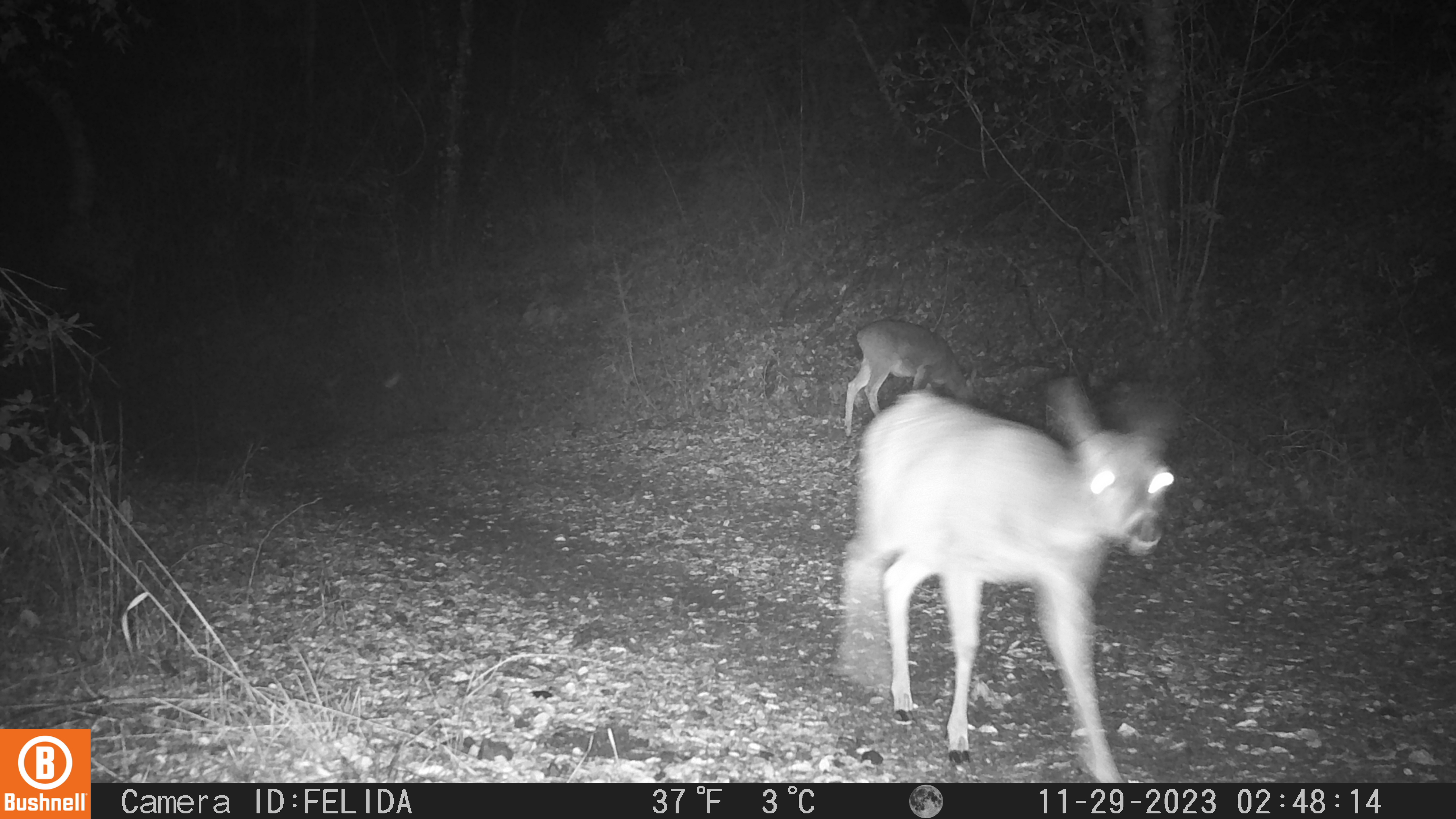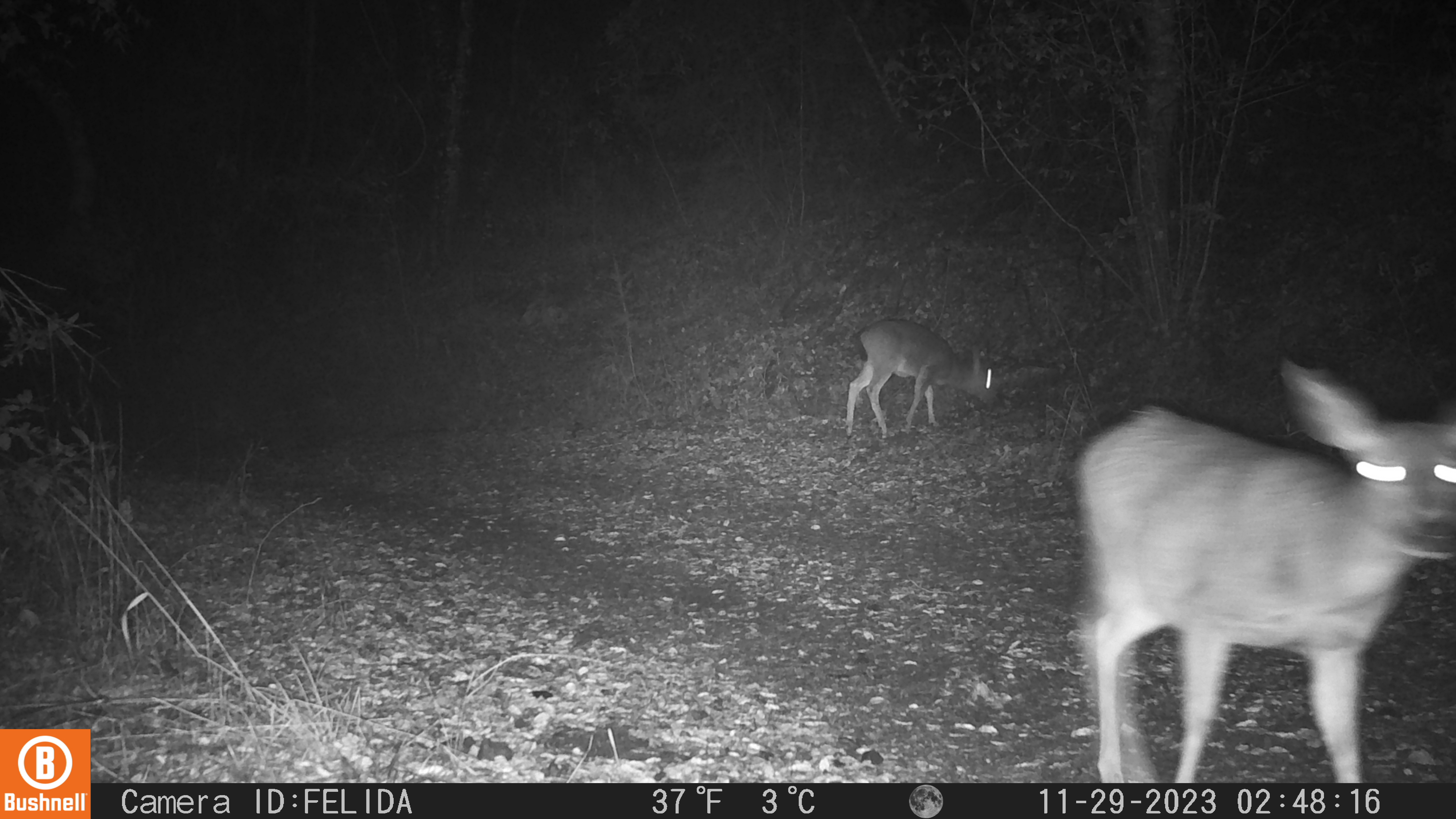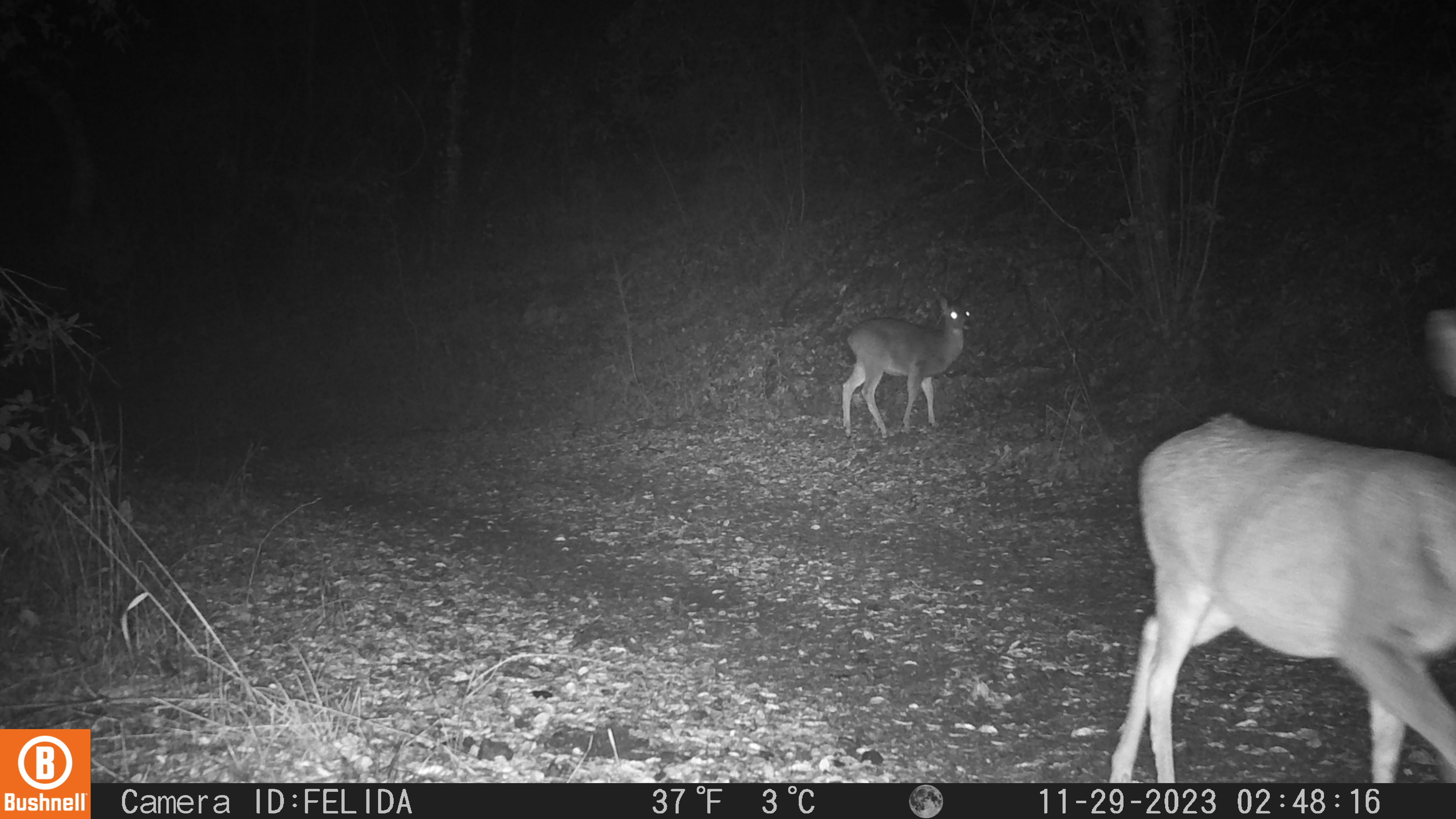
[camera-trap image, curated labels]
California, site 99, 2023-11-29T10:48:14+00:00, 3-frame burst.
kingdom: Animalia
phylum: Chordata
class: Mammalia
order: Artiodactyla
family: Cervidae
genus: Odocoileus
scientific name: Odocoileus hemionus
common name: mule deer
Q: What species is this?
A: Mule deer (Odocoileus hemionus).